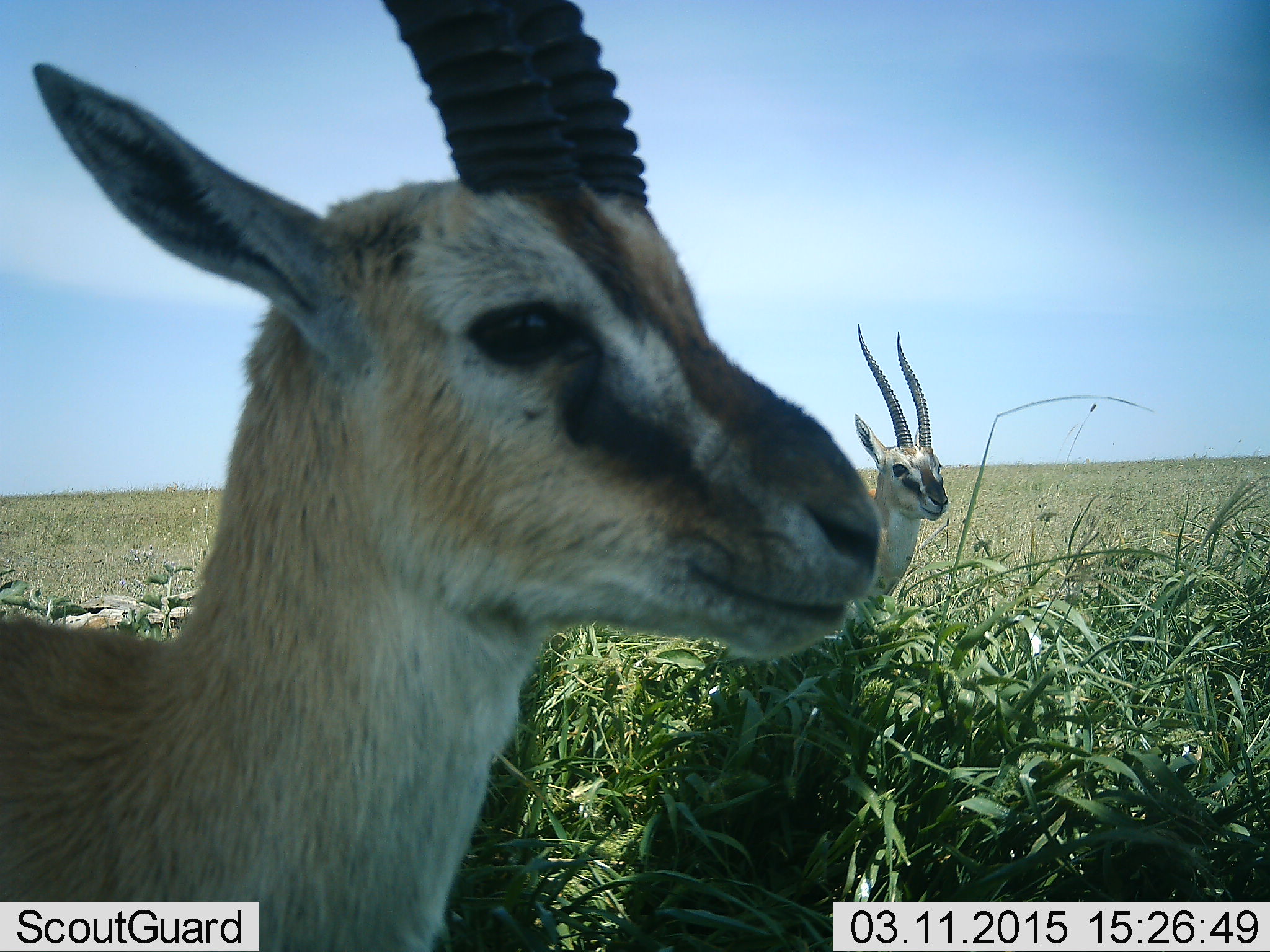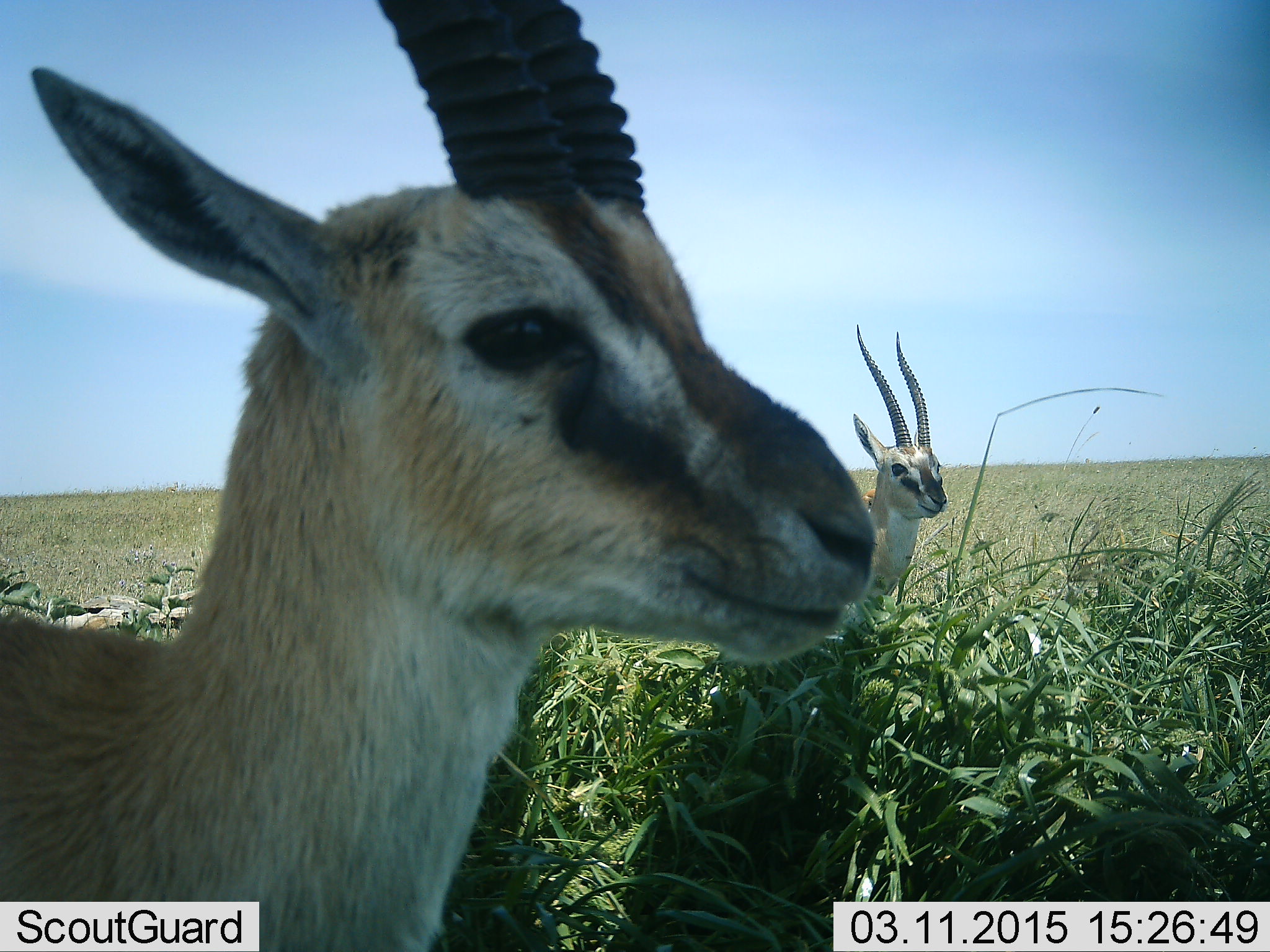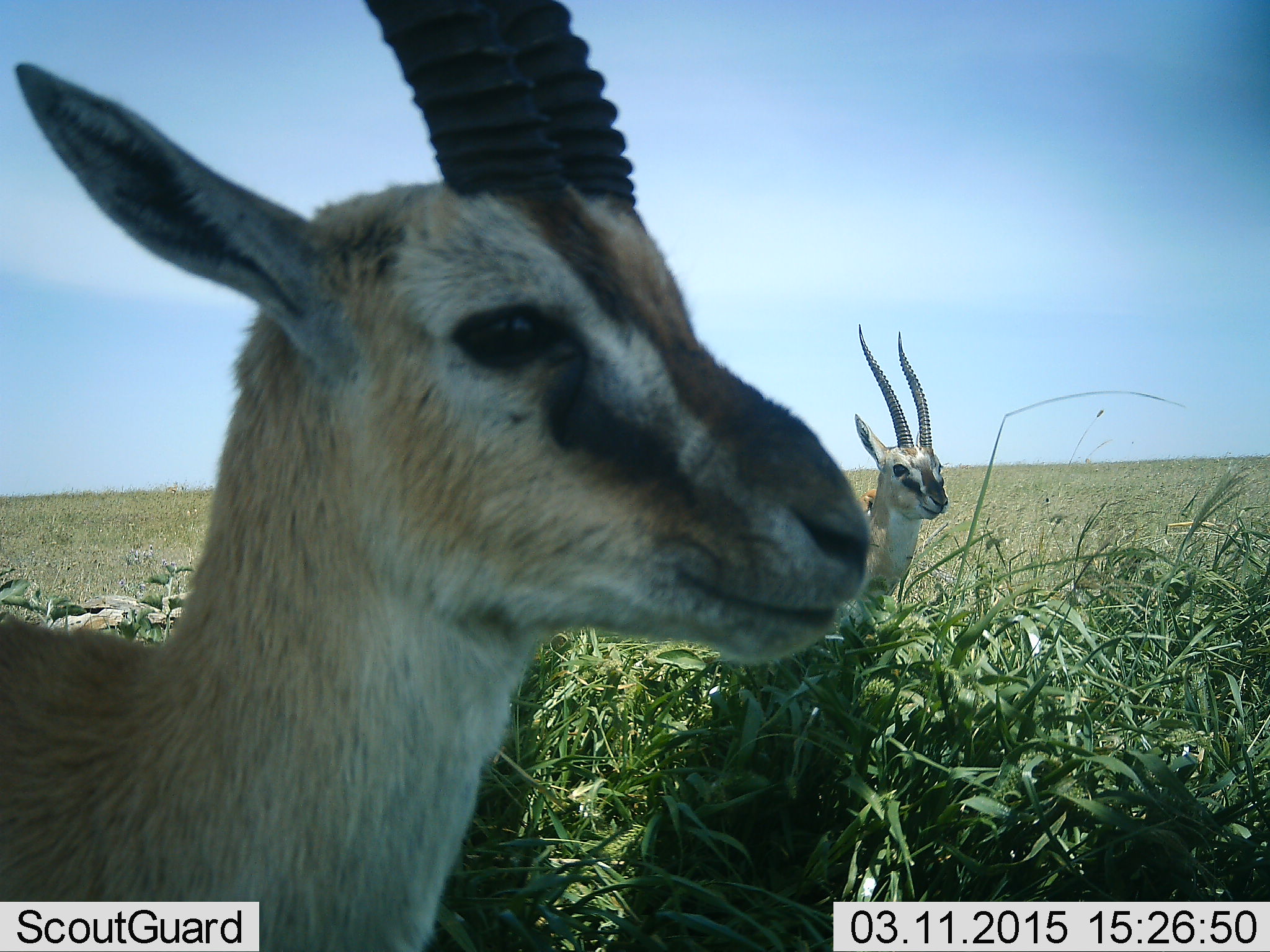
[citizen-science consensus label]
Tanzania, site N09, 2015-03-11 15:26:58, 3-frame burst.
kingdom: Animalia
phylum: Chordata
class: Mammalia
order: Artiodactyla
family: Bovidae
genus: Eudorcas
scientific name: Eudorcas thomsonii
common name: thomson's gazelle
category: gazellethomsons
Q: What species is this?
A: Gazellethomsons (thomson's gazelle) (Eudorcas thomsonii).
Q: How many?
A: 2.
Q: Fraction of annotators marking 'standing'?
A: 100%.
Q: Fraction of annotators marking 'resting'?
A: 10%.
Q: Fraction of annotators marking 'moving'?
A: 0%.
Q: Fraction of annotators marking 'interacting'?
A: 0%.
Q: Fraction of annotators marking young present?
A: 0%.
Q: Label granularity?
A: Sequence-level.